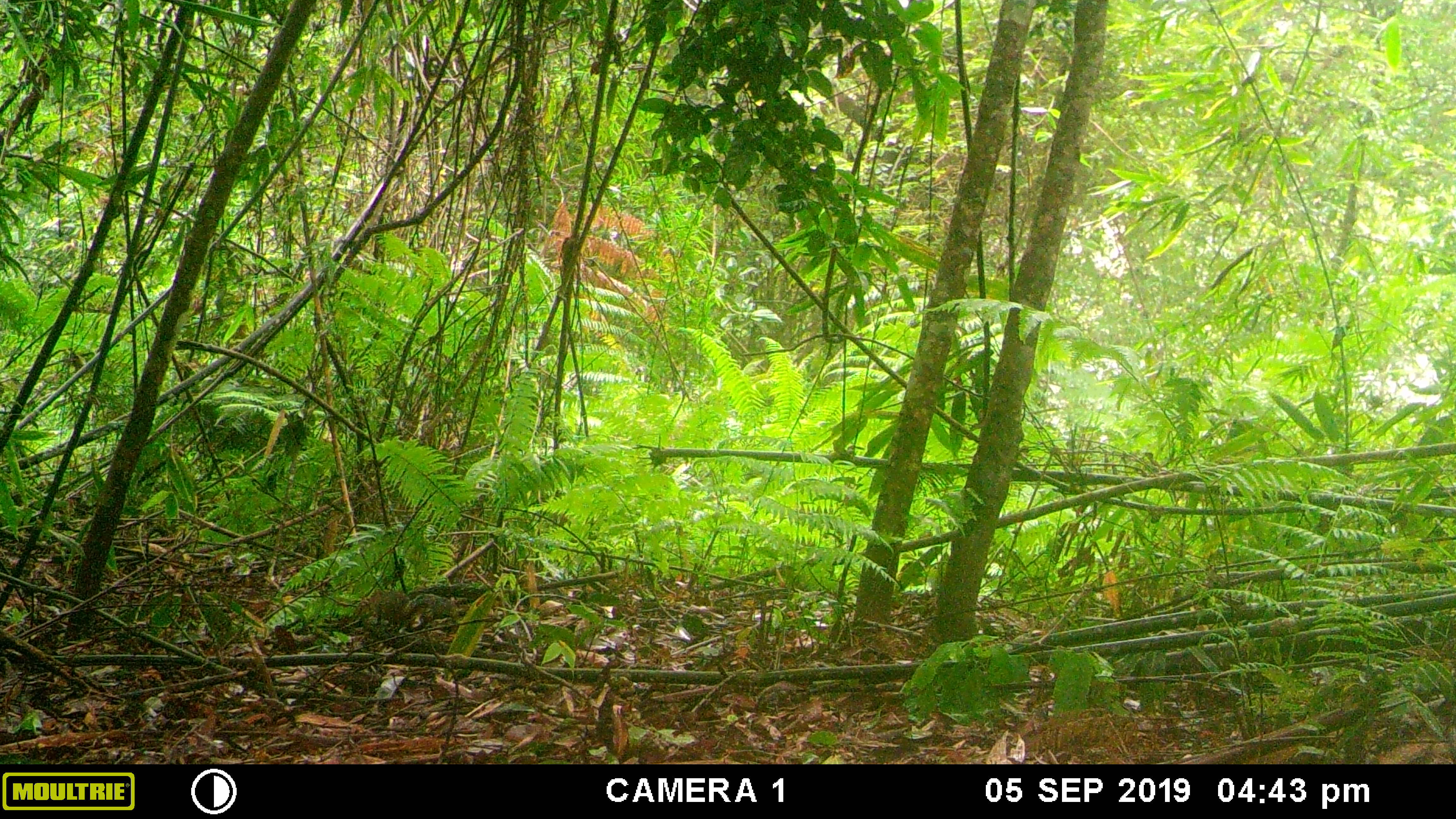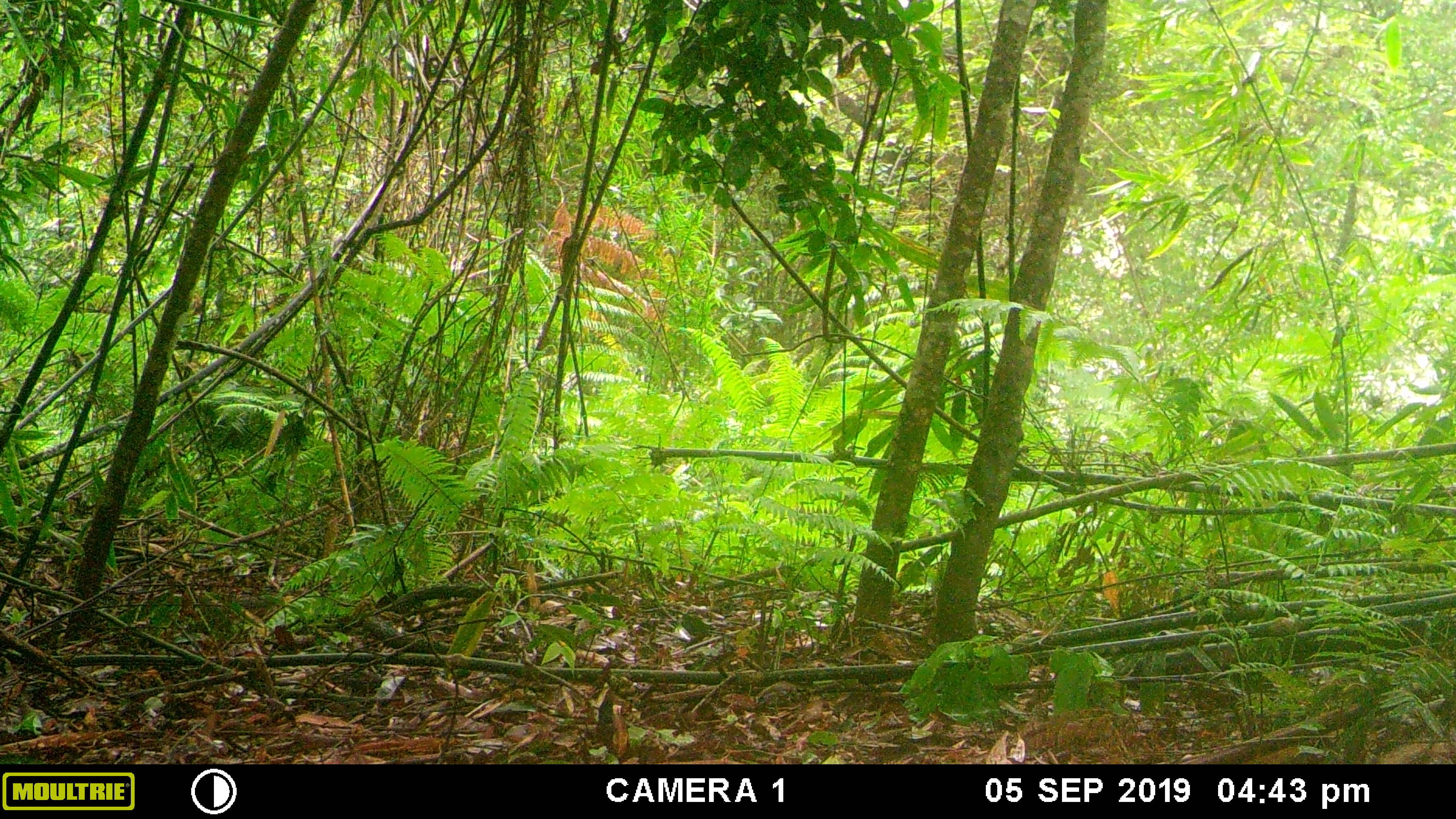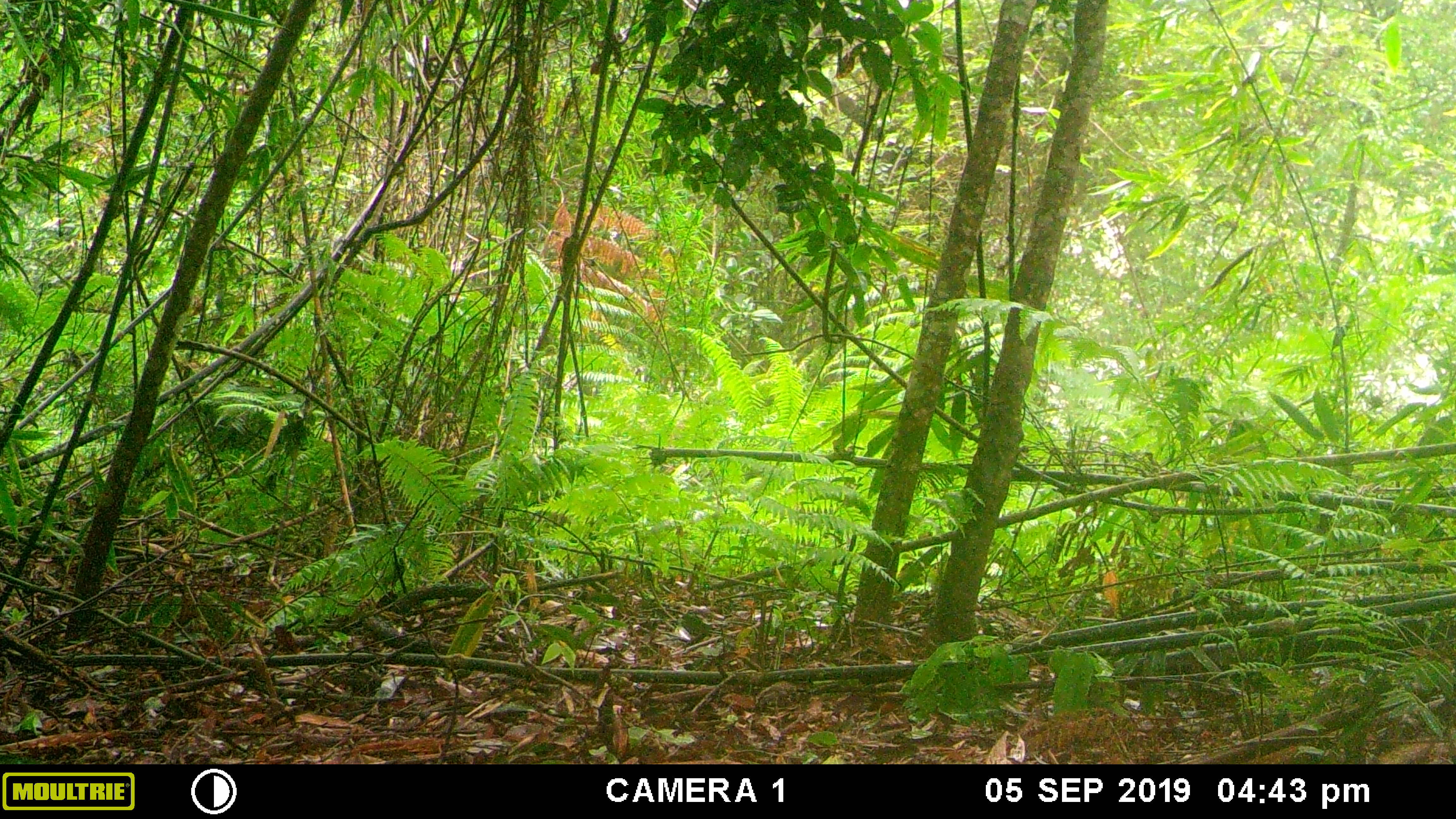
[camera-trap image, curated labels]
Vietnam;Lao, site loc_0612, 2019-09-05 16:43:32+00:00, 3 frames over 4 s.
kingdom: Animalia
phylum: Chordata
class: Mammalia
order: Rodentia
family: Sciuridae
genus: Dremomys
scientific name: Dremomys rufigenis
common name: red-cheeked squirrel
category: red cheeked squirrel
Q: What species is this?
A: Red cheeked squirrel (red-cheeked squirrel) (Dremomys rufigenis).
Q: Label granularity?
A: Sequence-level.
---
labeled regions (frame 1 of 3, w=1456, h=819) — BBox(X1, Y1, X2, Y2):
red cheeked squirrel: BBox(365, 588, 453, 625)